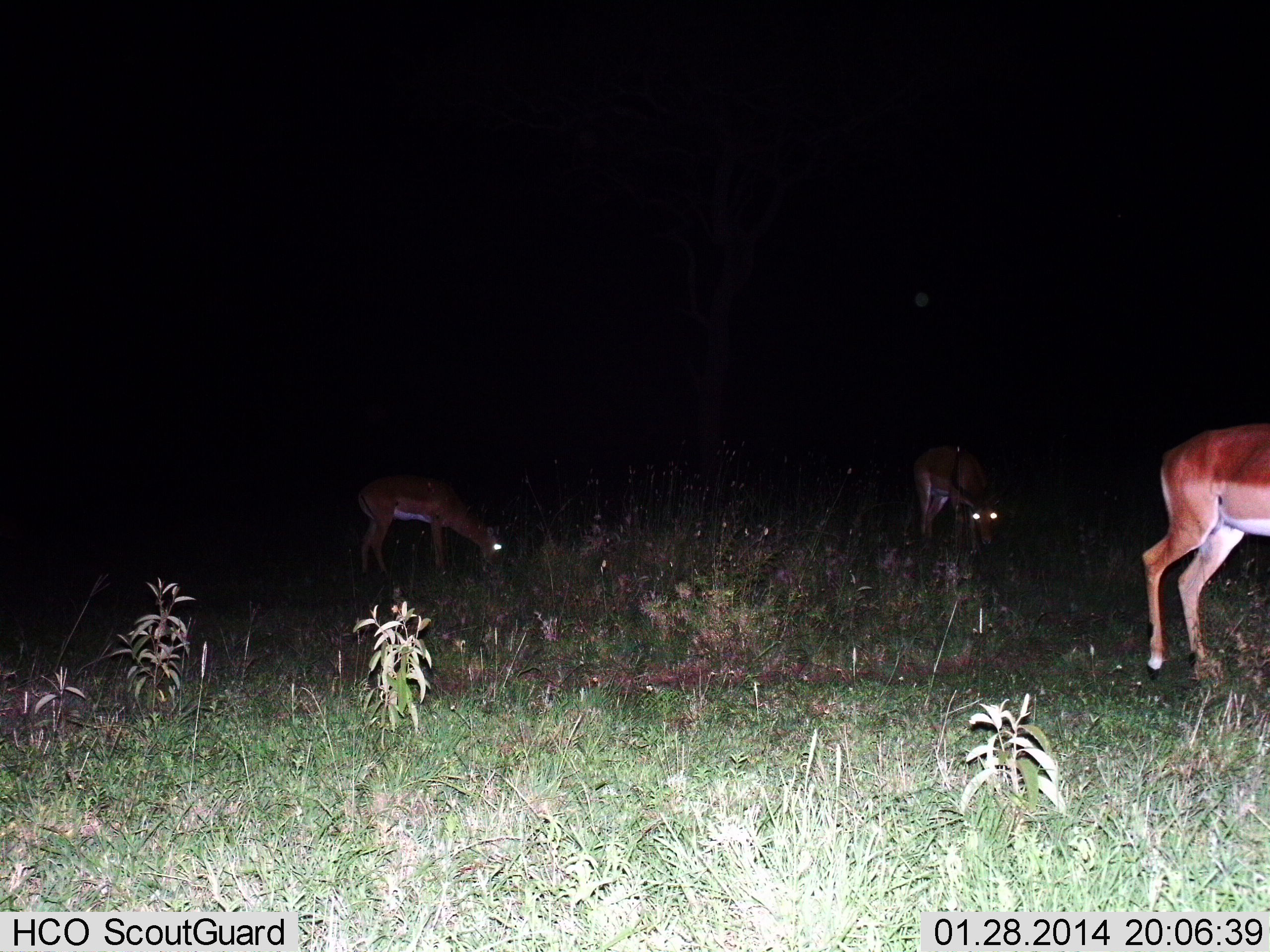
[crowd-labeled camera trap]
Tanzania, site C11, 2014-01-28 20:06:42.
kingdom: Animalia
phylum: Chordata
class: Mammalia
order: Artiodactyla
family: Bovidae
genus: Aepyceros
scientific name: Aepyceros melampus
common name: impala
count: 3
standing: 60%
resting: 0%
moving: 20%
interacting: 0%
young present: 10%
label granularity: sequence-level